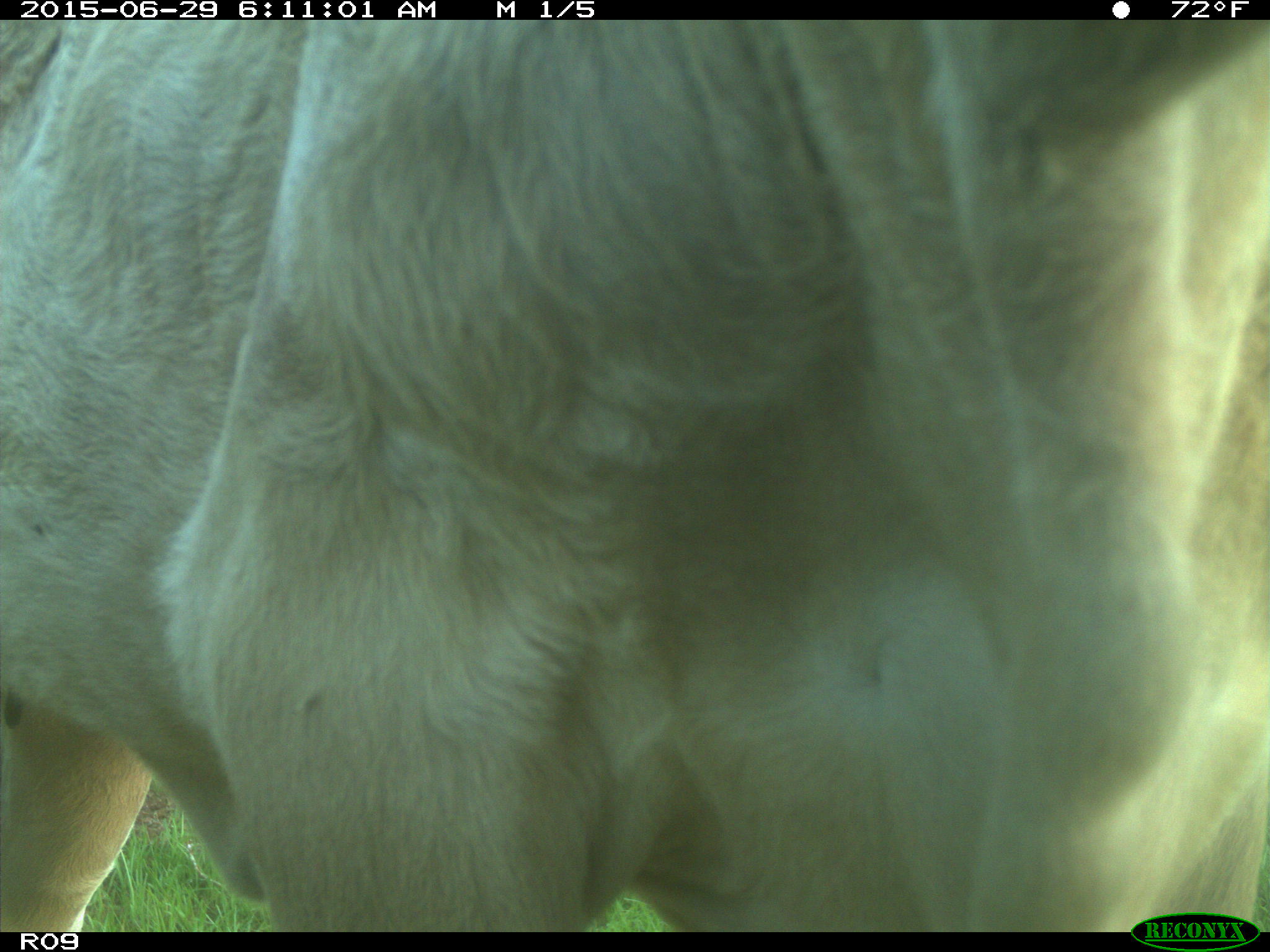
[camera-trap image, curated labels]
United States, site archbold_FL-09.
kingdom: Animalia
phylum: Chordata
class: Mammalia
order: Artiodactyla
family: Bovidae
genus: Bos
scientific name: Bos taurus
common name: domestic cow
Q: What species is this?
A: Bos taurus (domestic cow).